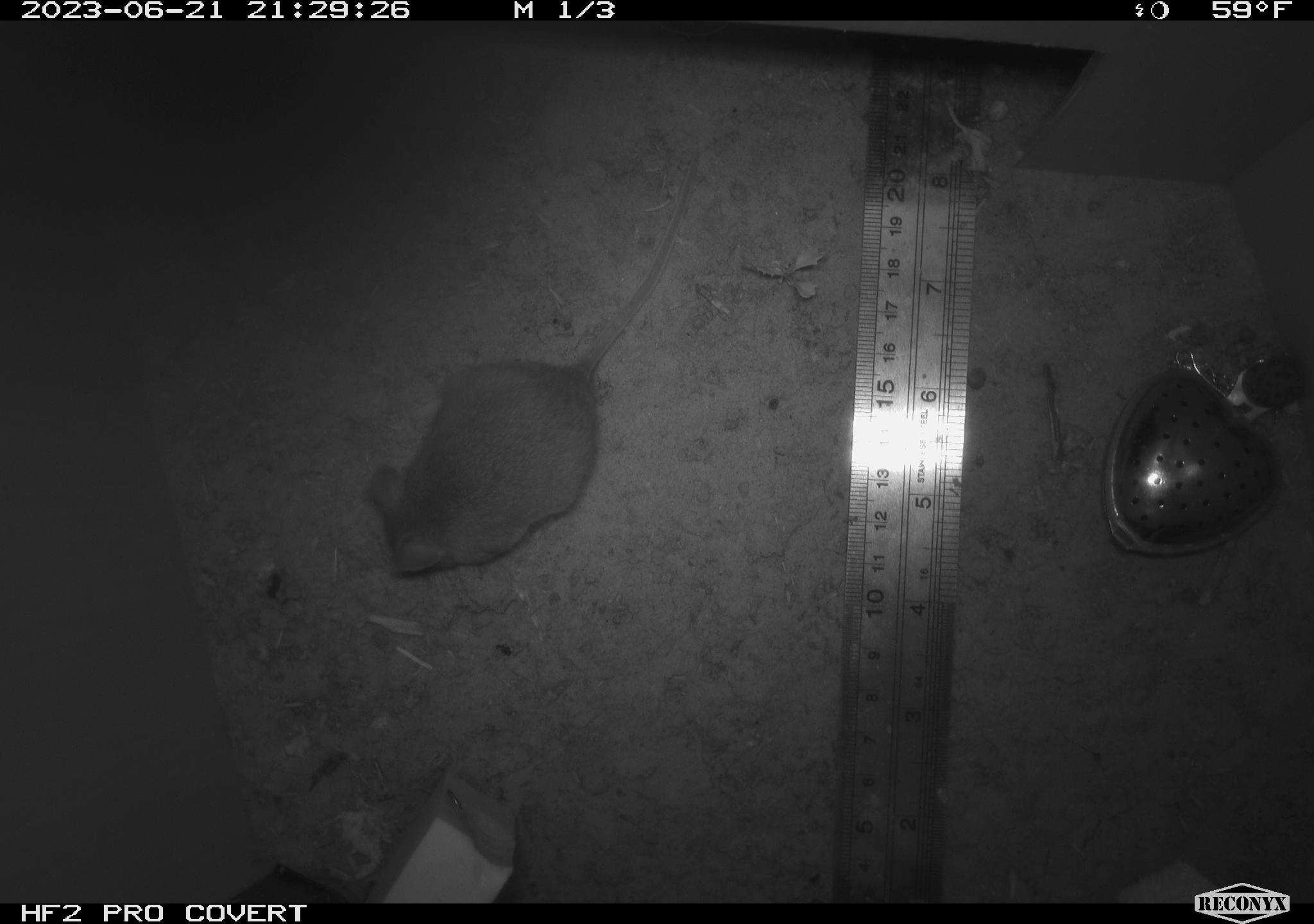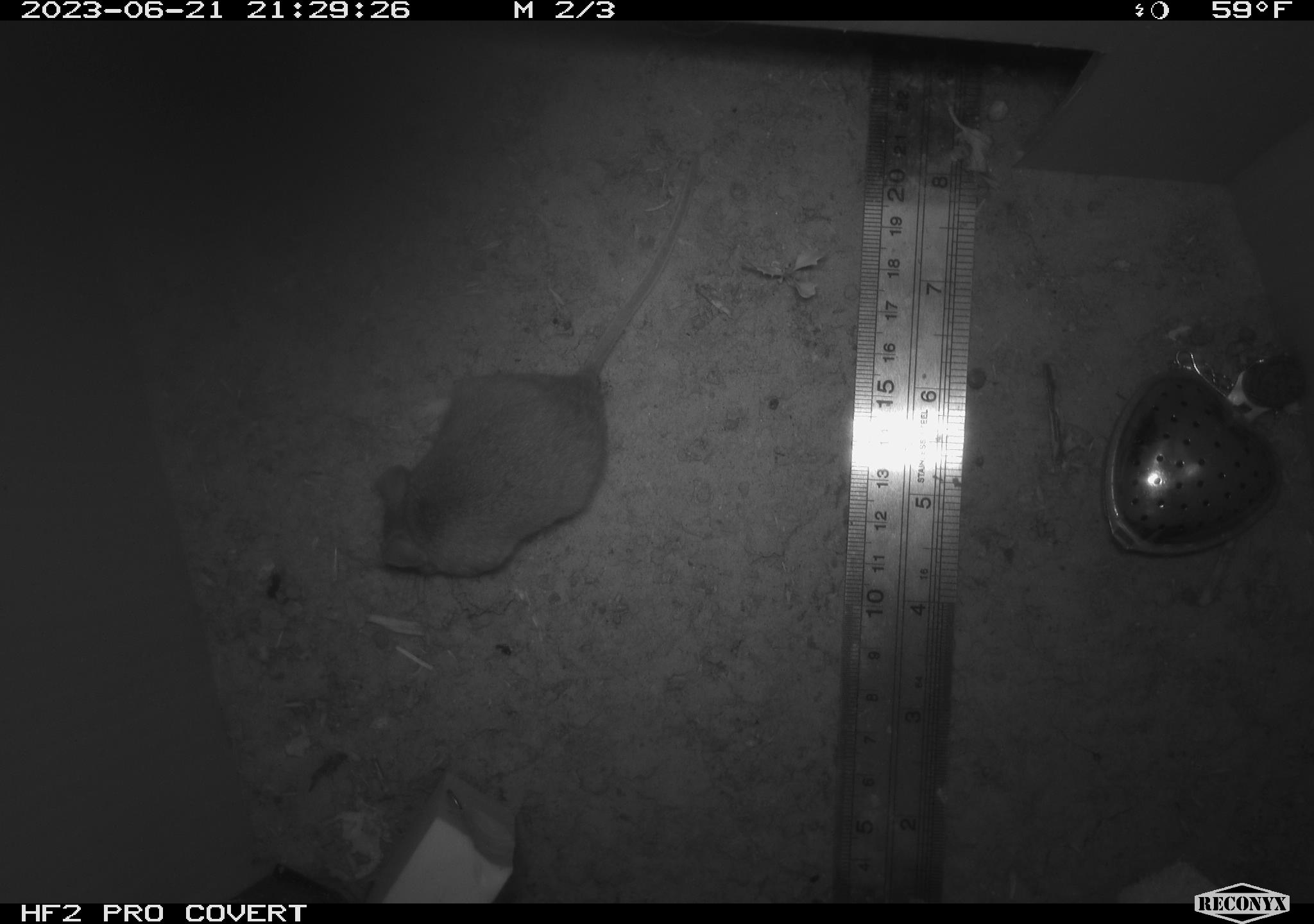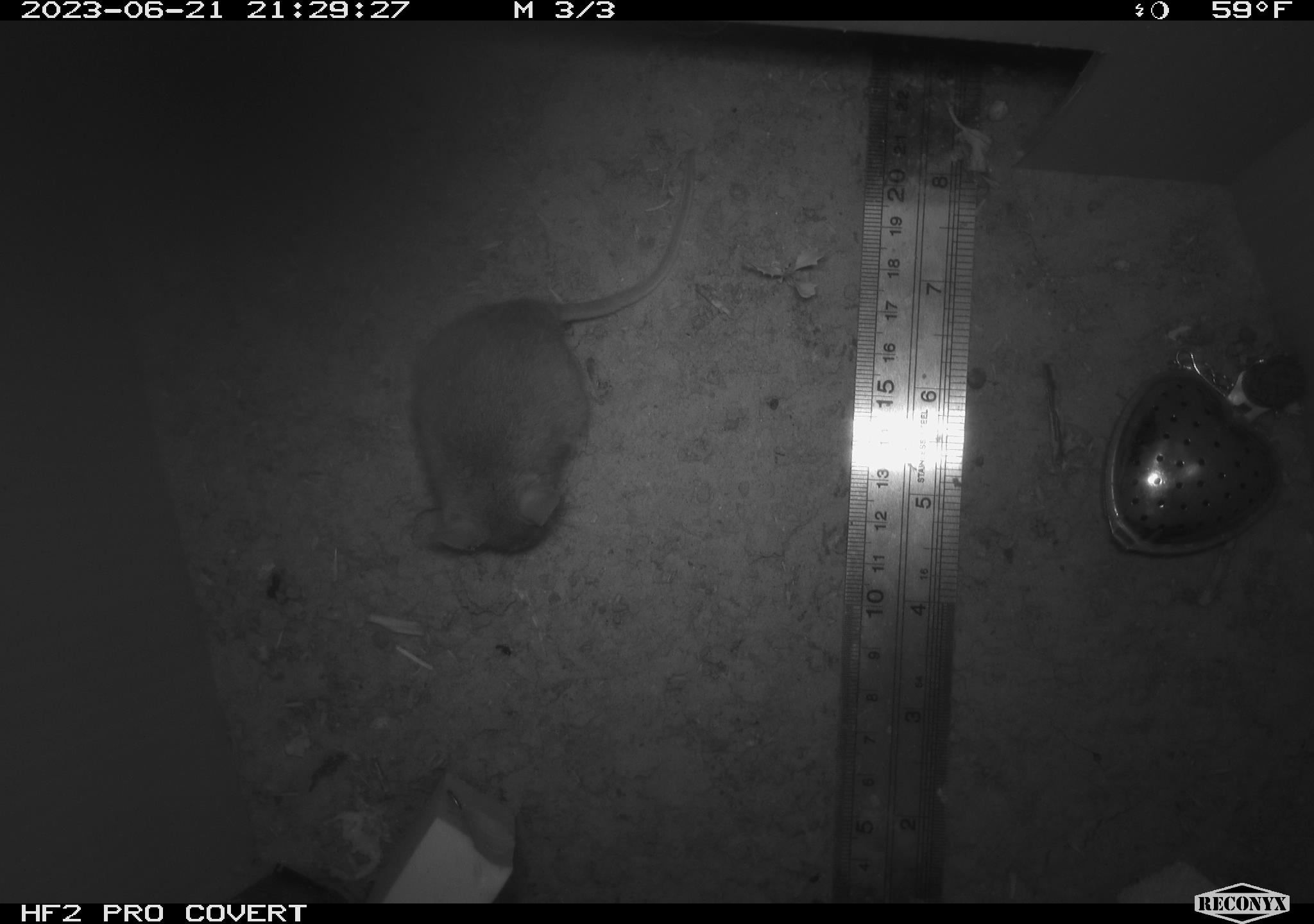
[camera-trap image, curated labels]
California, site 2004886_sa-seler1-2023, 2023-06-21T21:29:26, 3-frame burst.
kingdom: Animalia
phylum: Chordata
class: Mammalia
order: Rodentia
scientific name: Rodentia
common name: mouse species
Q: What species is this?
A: Mouse species (Rodentia).